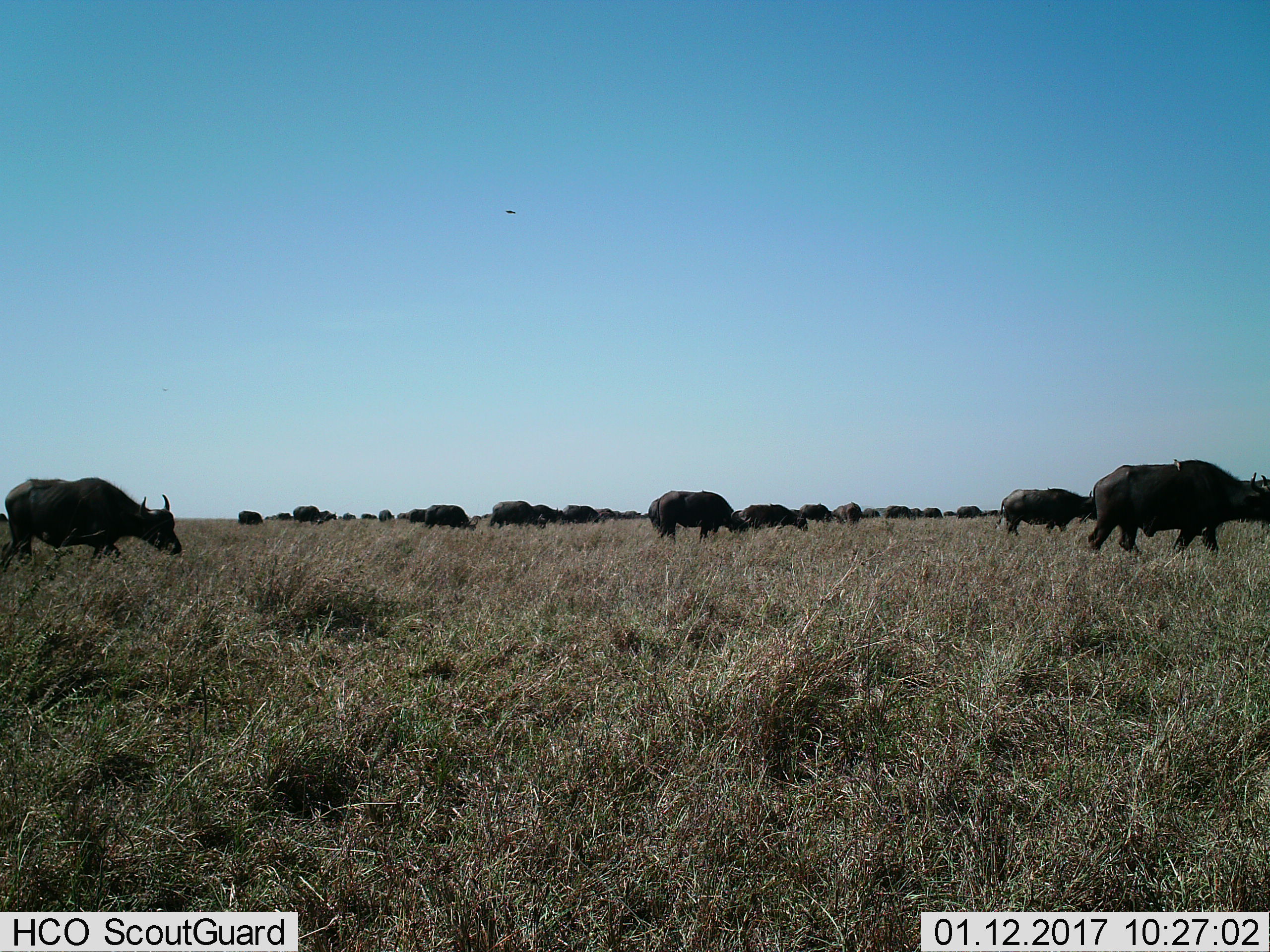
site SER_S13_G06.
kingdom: Animalia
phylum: Chordata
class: Mammalia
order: Artiodactyla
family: Bovidae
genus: Syncerus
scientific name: Syncerus caffer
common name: african buffalo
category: buffalo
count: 11-50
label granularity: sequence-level